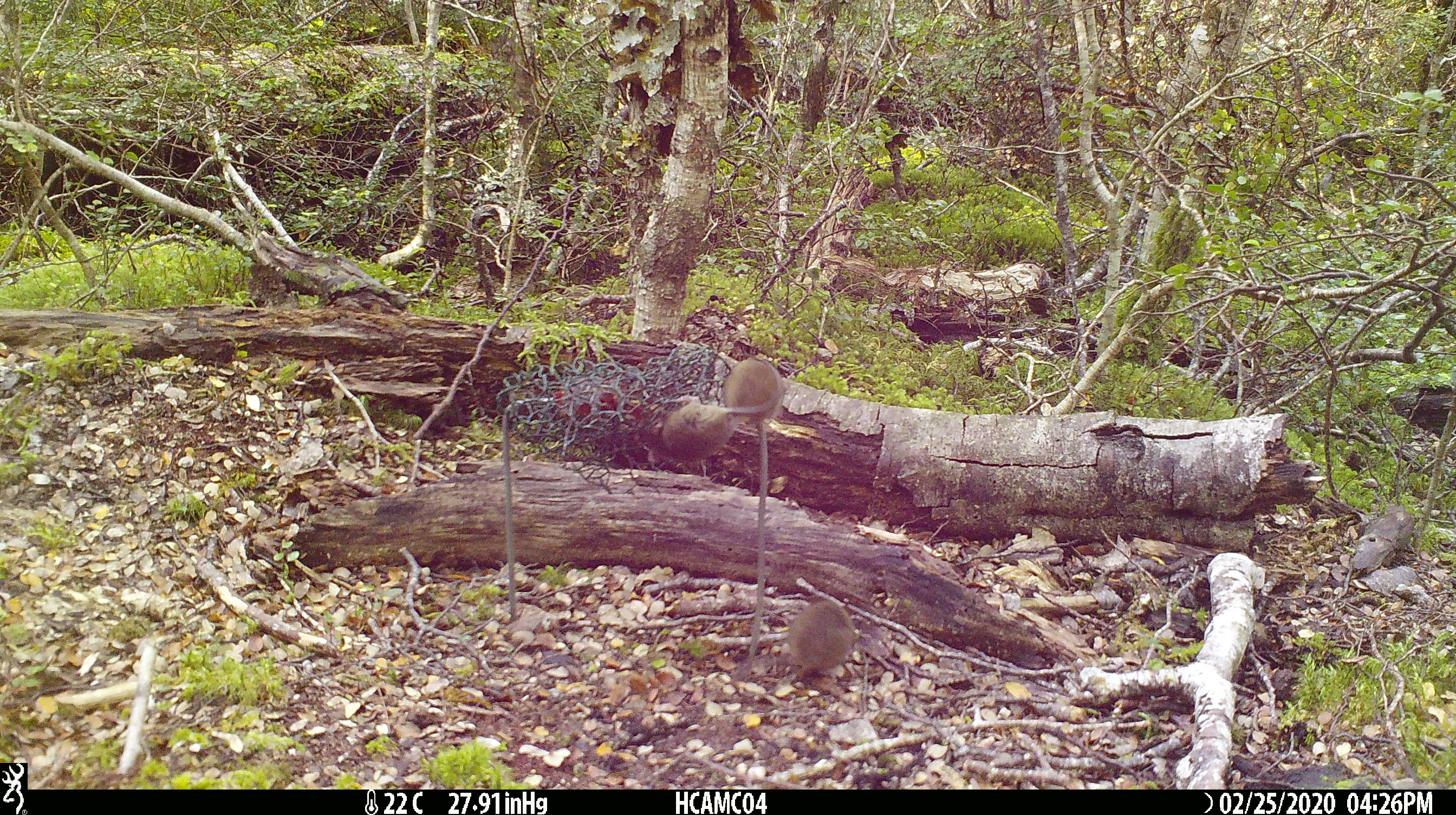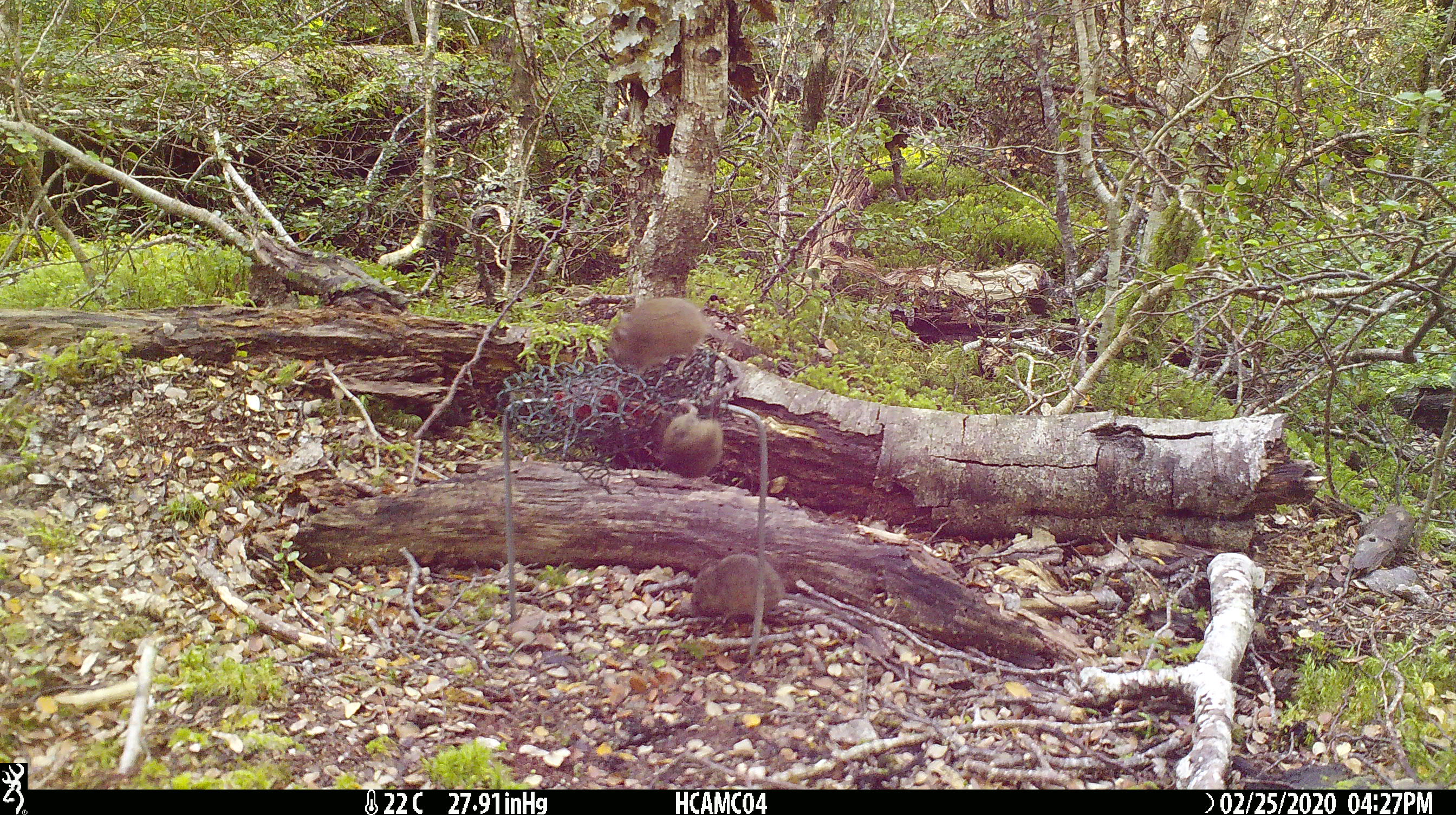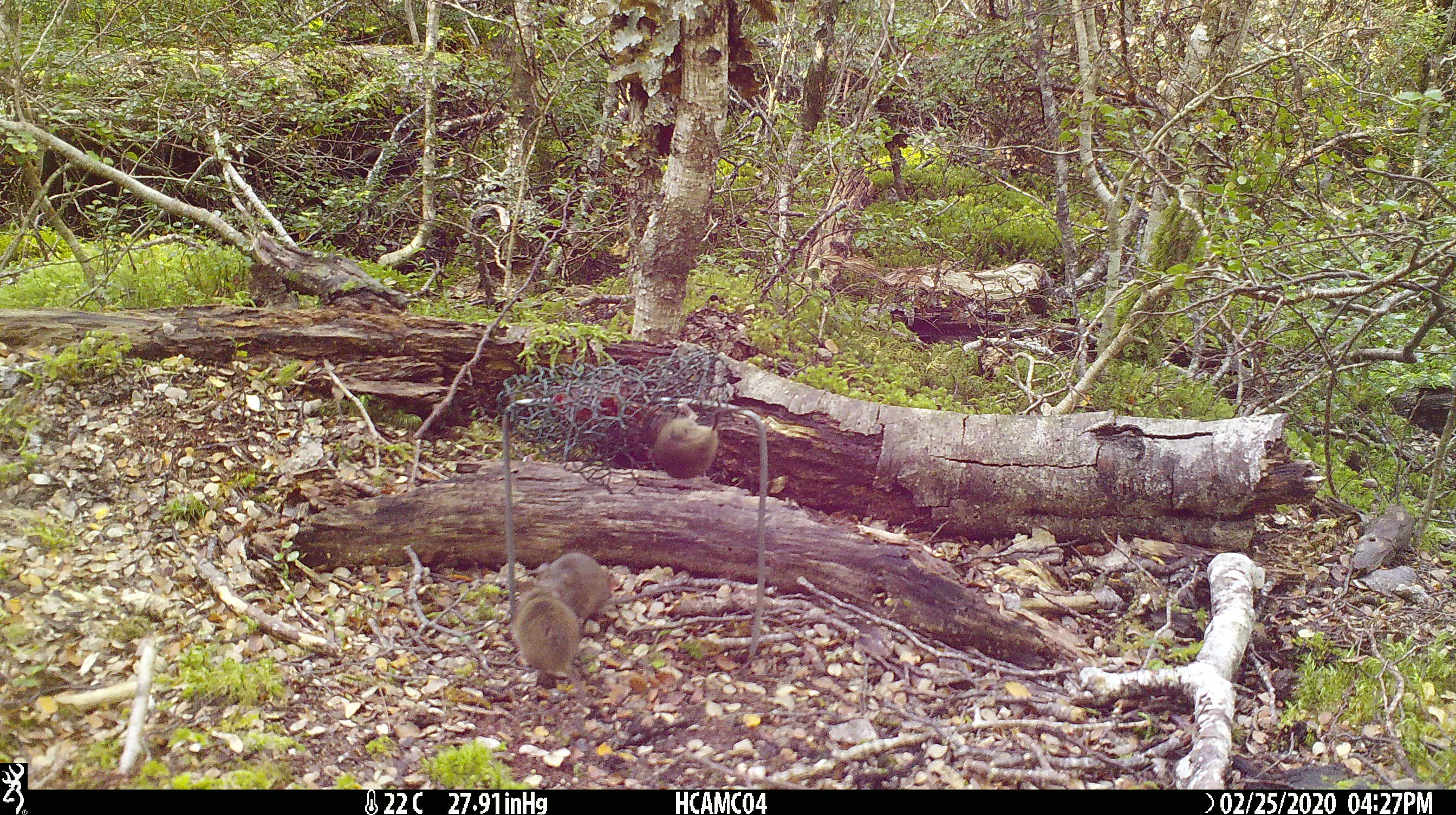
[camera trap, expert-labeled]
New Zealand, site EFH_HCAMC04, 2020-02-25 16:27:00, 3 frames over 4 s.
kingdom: Animalia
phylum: Chordata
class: Mammalia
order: Rodentia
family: Muridae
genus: Mus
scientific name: Mus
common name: mouse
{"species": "mouse (Mus)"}